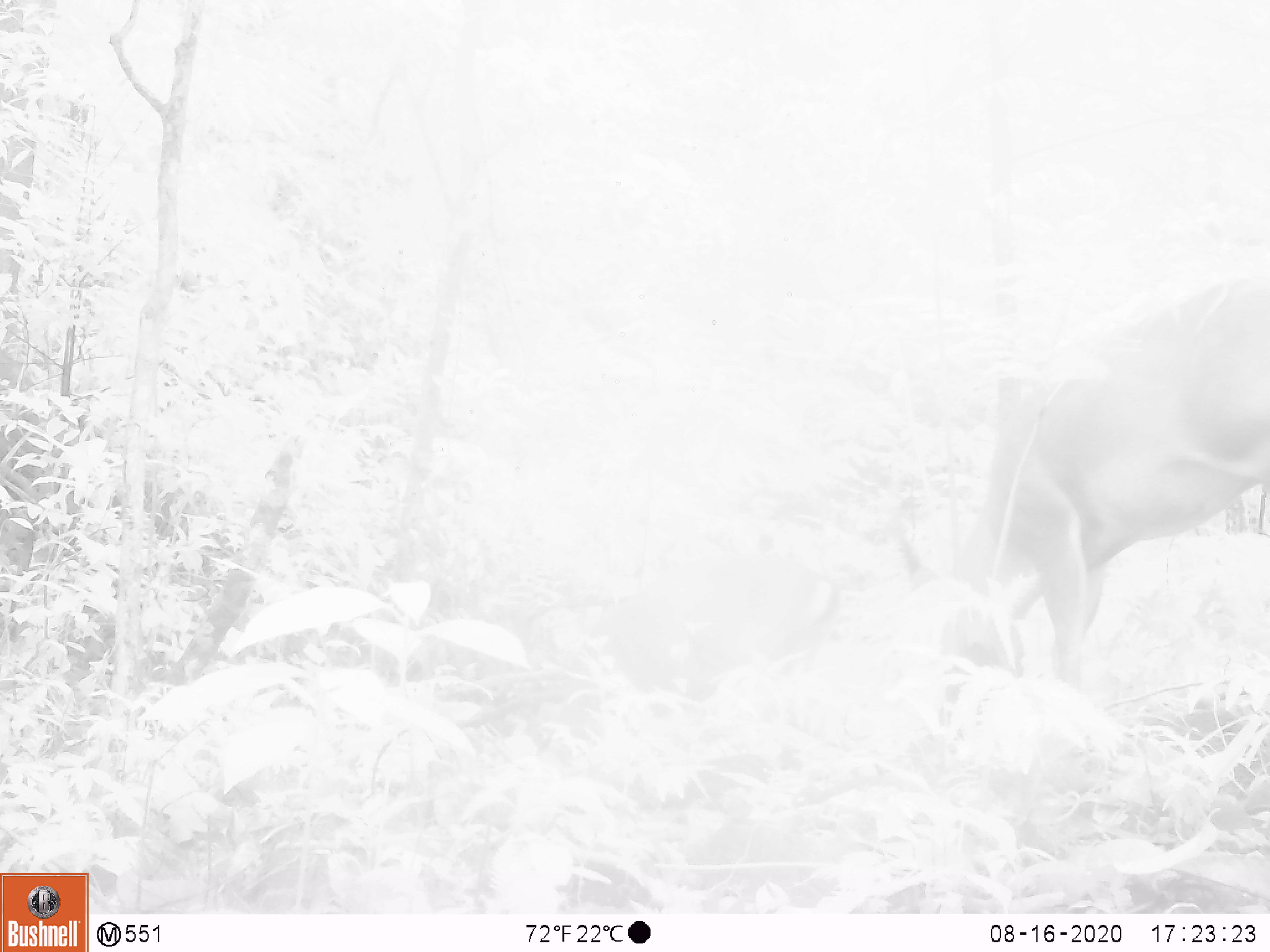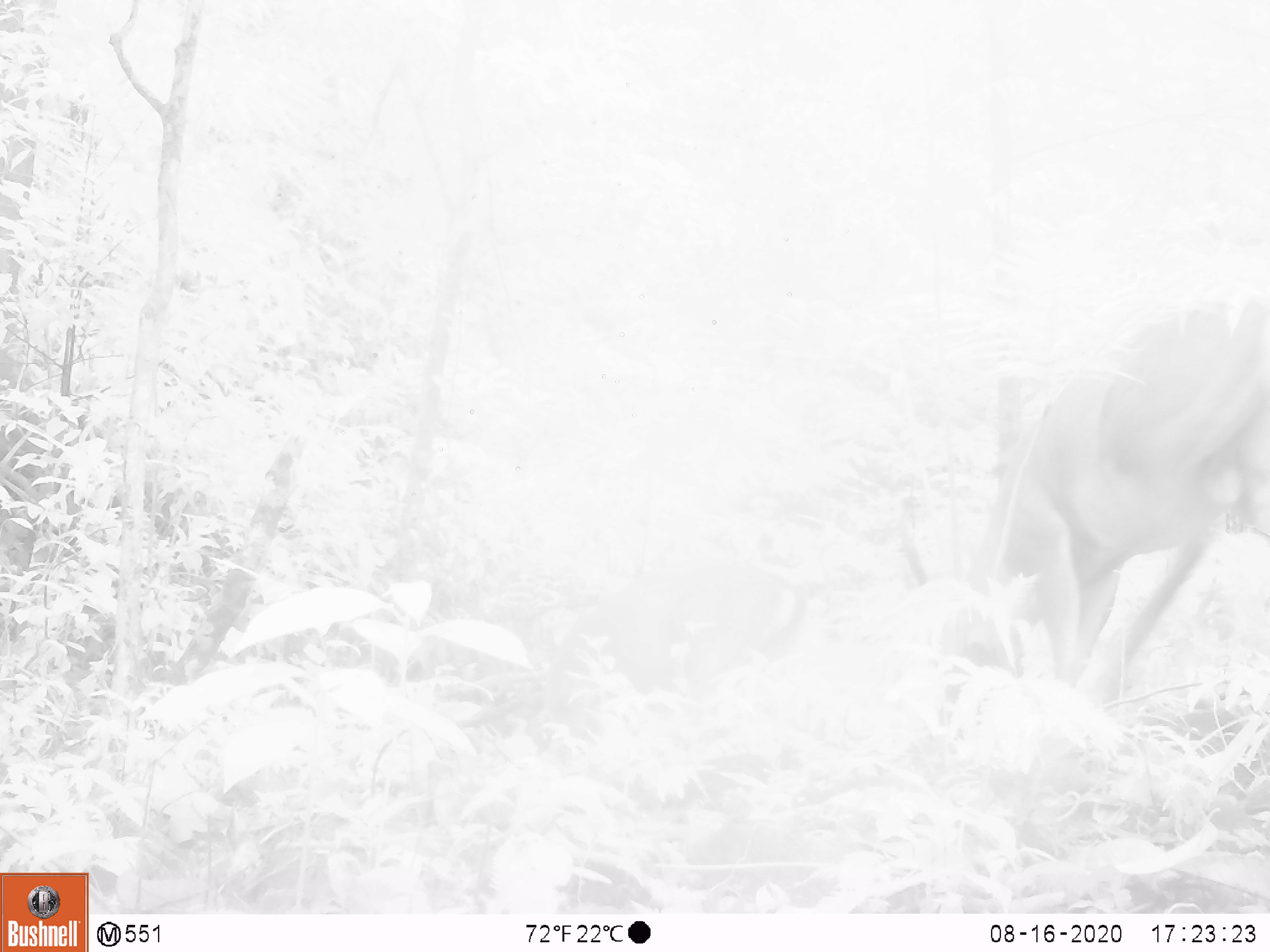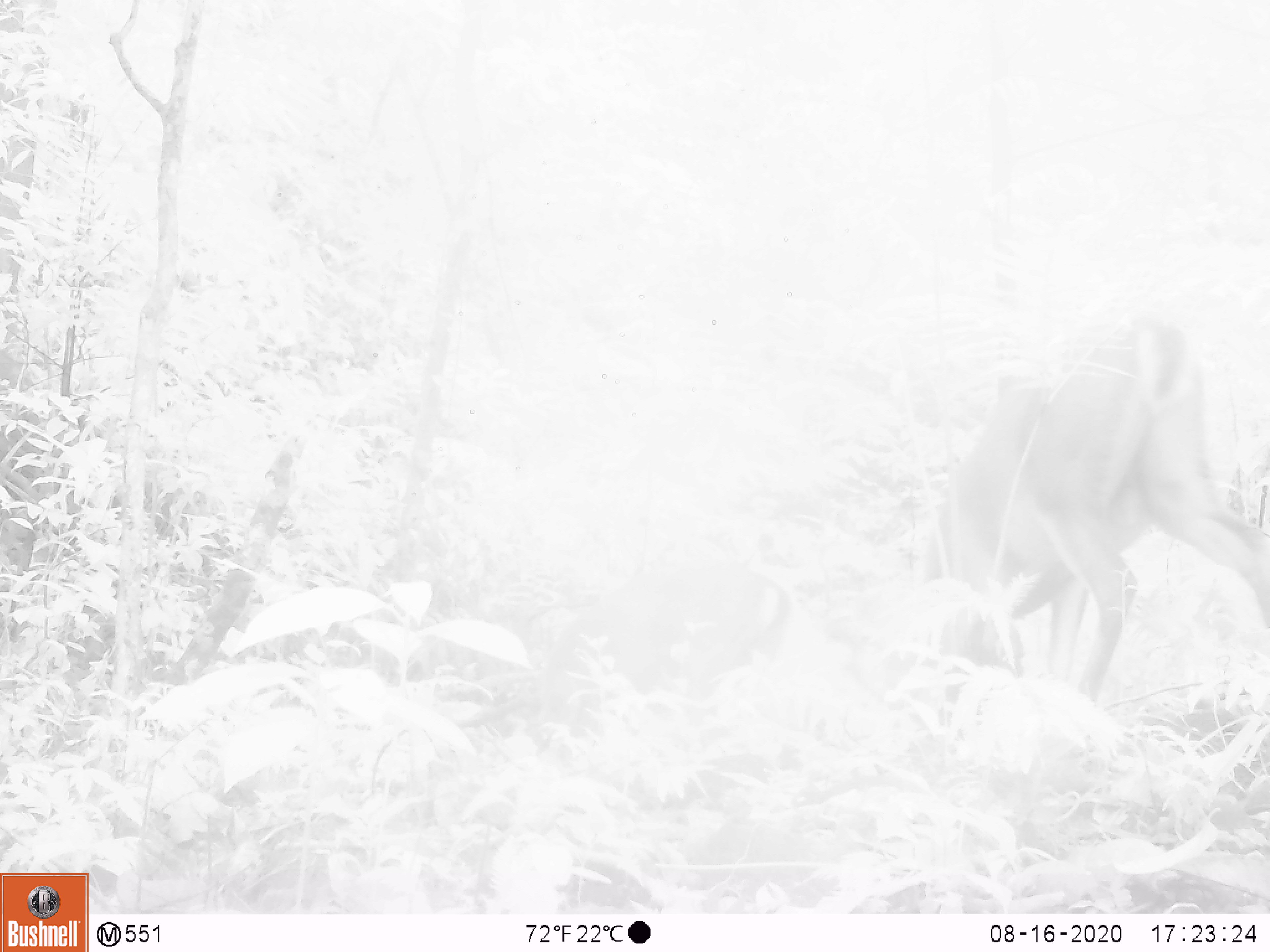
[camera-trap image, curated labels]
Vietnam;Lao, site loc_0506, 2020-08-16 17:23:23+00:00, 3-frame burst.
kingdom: Animalia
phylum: Chordata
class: Mammalia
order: Artiodactyla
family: Cervidae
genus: Muntiacus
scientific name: Muntiacus vuquangensis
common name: large-antlered muntjac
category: large antlered muntjac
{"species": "large antlered muntjac (large-antlered muntjac) (Muntiacus vuquangensis)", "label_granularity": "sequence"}